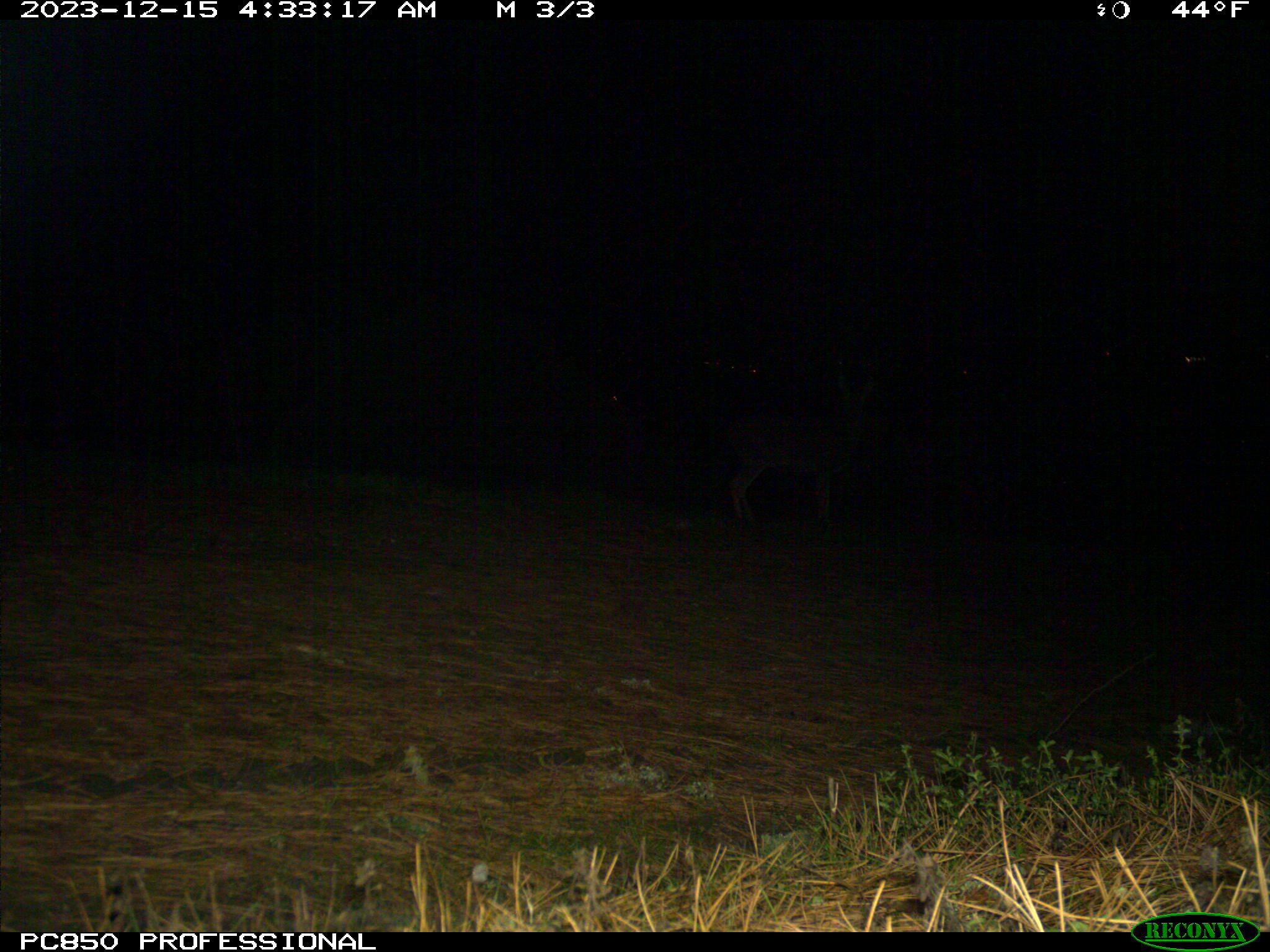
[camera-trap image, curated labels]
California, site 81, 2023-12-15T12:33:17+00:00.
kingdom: Animalia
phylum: Chordata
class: Mammalia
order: Artiodactyla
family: Cervidae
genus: Odocoileus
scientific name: Odocoileus hemionus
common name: mule deer